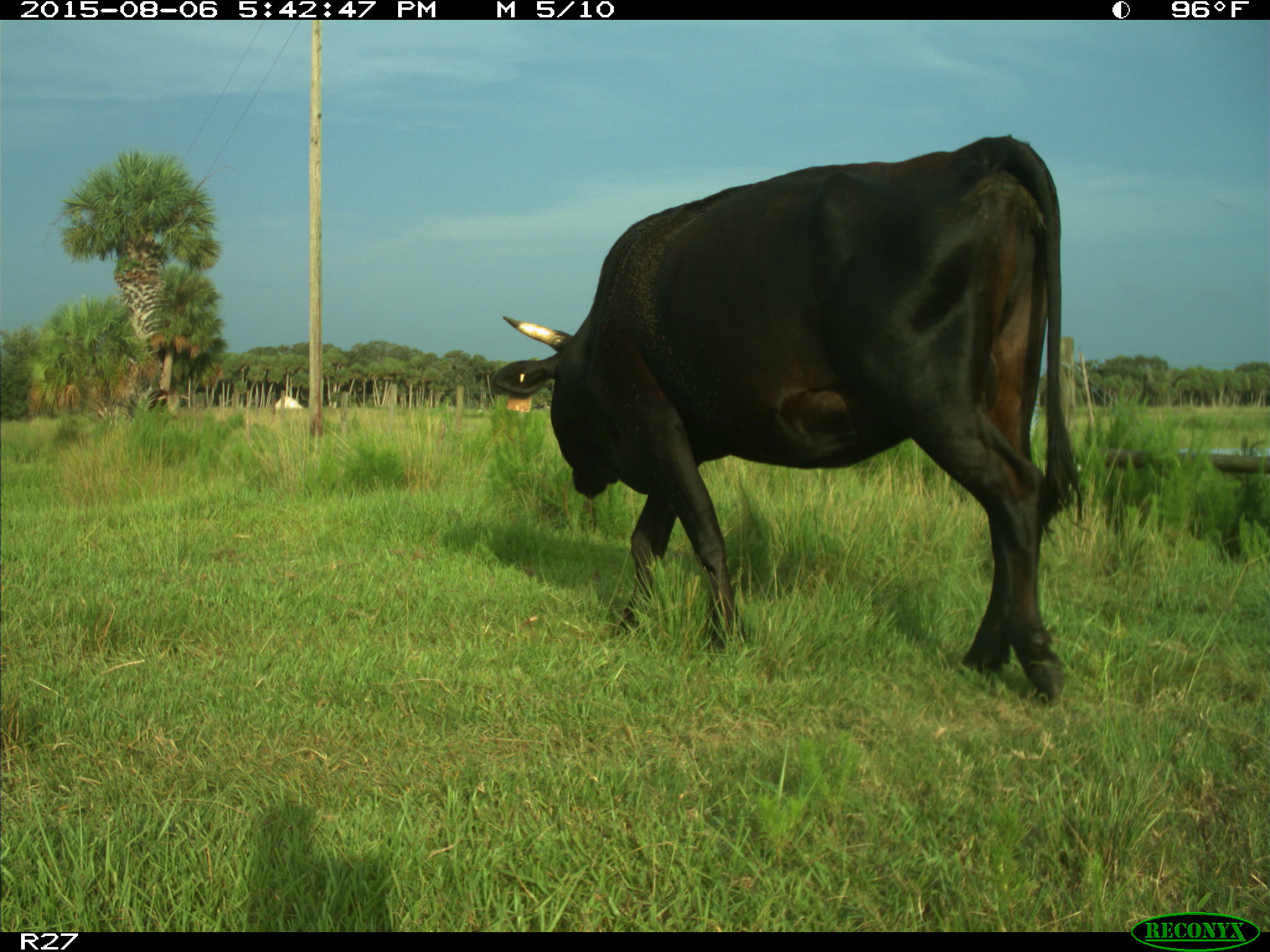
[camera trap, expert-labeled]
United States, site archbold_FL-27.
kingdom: Animalia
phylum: Chordata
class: Mammalia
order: Artiodactyla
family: Bovidae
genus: Bos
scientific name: Bos taurus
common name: domestic cow